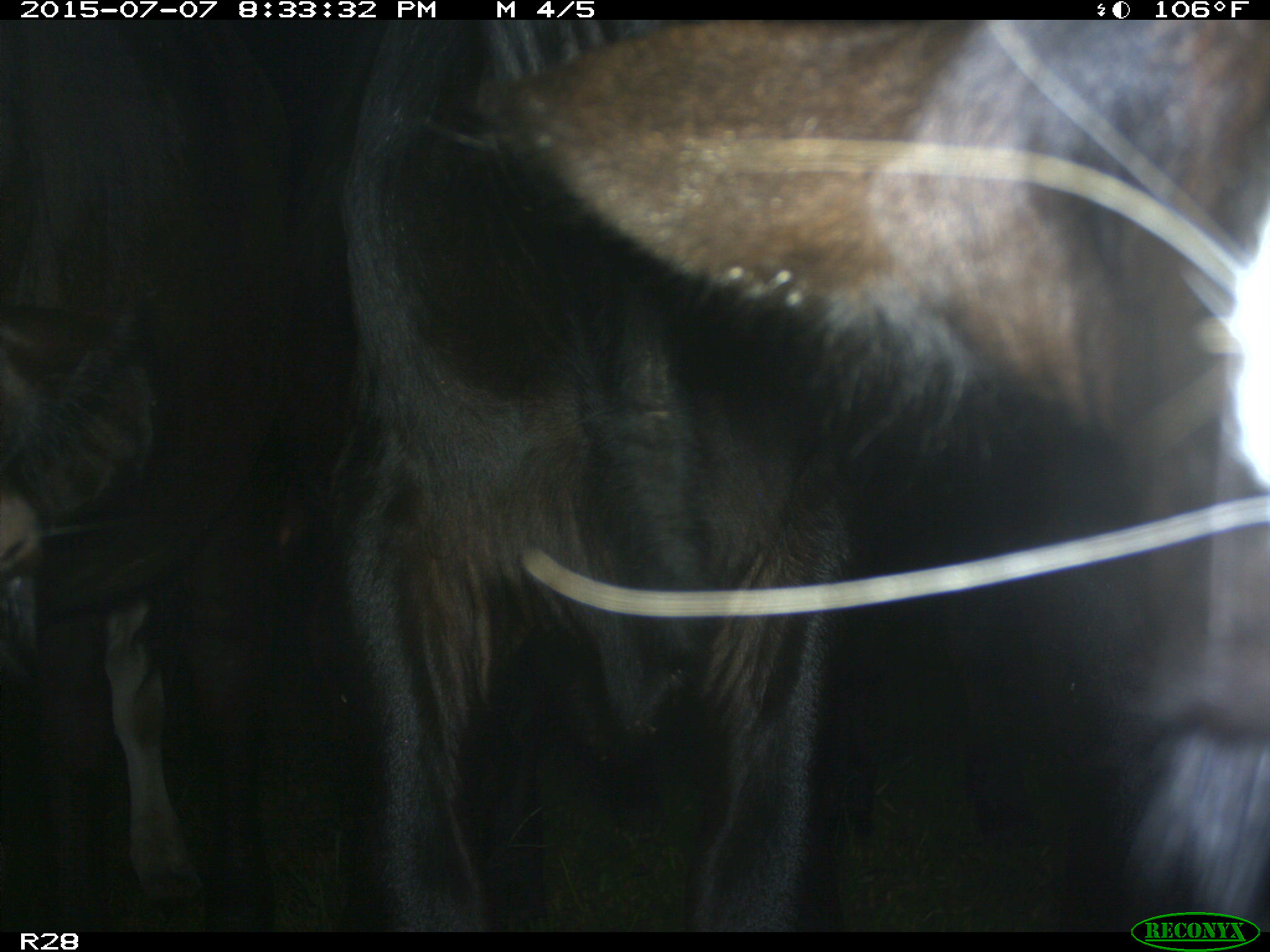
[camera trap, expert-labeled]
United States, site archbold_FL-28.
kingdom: Animalia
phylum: Chordata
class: Mammalia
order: Artiodactyla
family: Bovidae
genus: Bos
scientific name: Bos taurus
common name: domestic cow